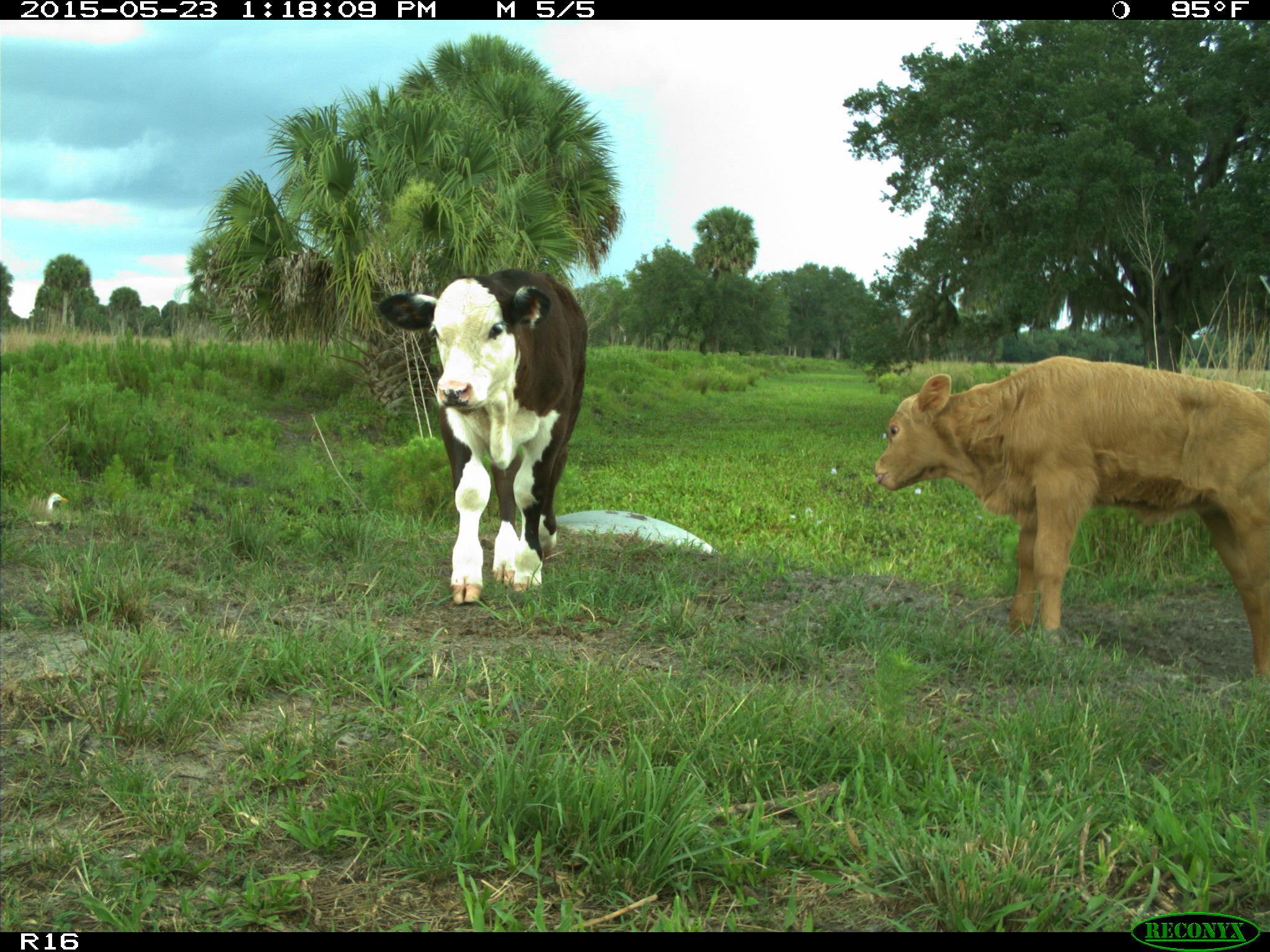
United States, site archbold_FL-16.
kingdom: Animalia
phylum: Chordata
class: Mammalia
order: Artiodactyla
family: Bovidae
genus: Bos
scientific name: Bos taurus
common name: domestic cow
Bos taurus (domestic cow).